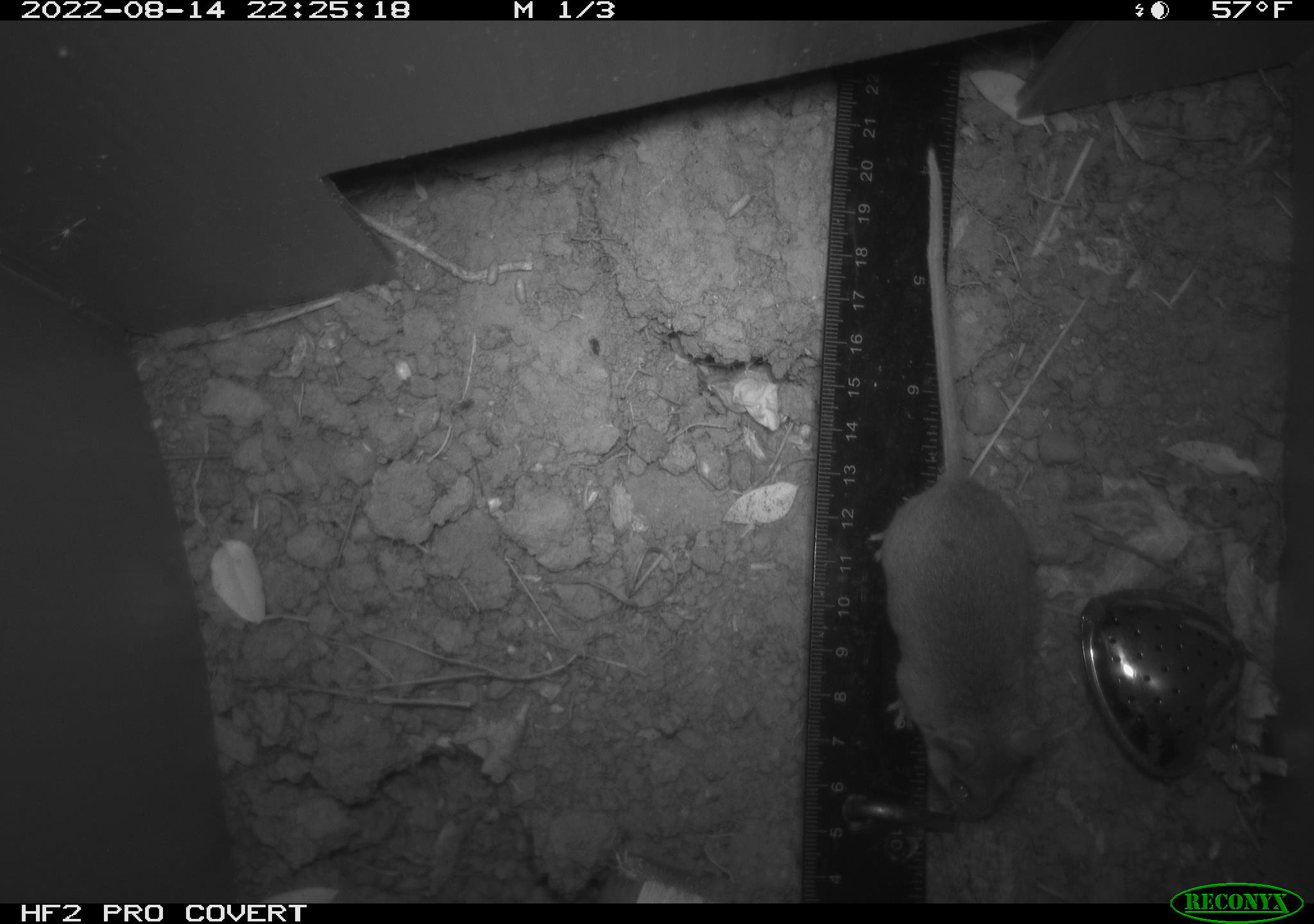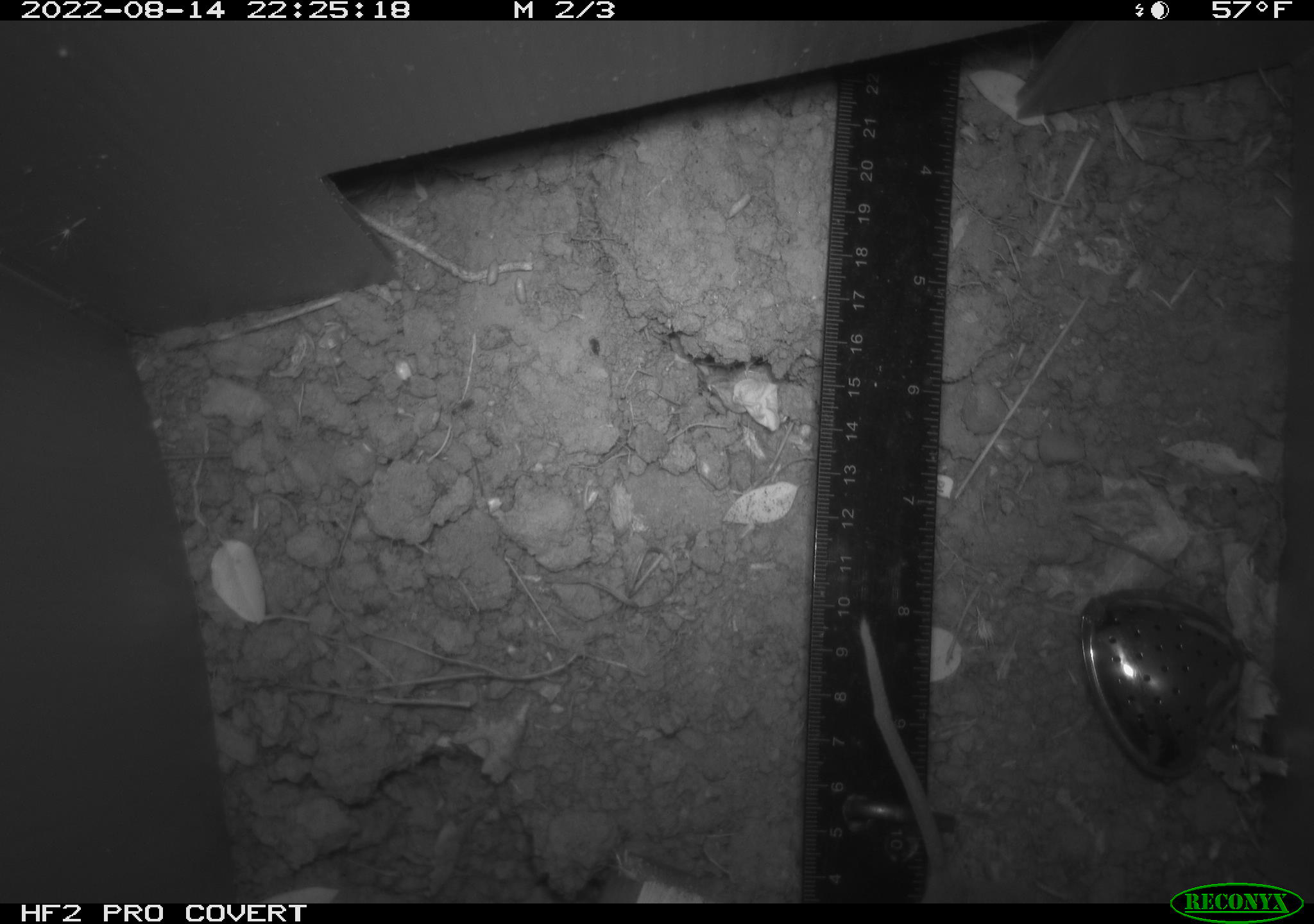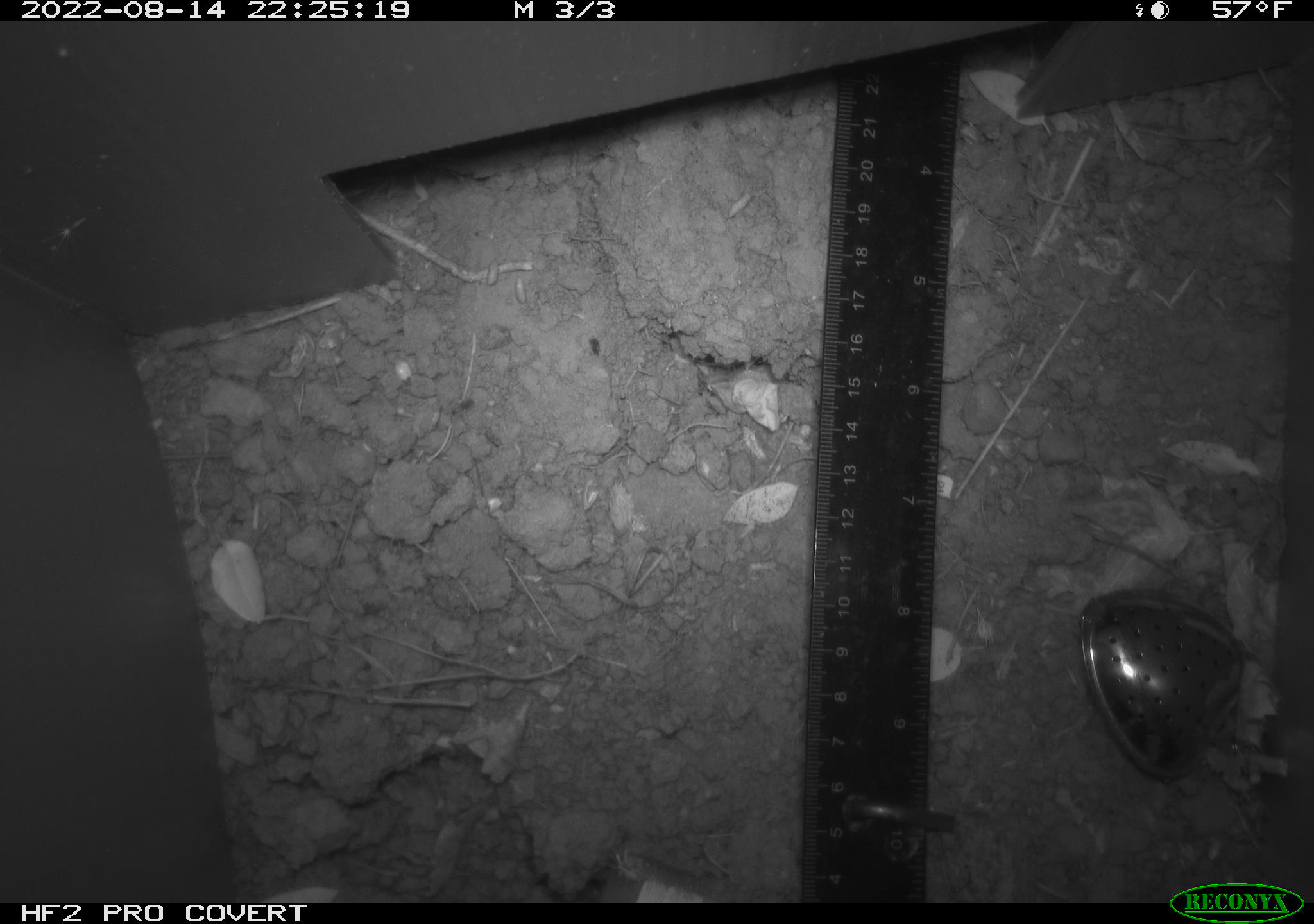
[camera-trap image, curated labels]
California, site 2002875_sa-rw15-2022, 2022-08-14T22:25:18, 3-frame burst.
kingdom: Animalia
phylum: Chordata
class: Mammalia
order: Rodentia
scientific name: Rodentia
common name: mouse species